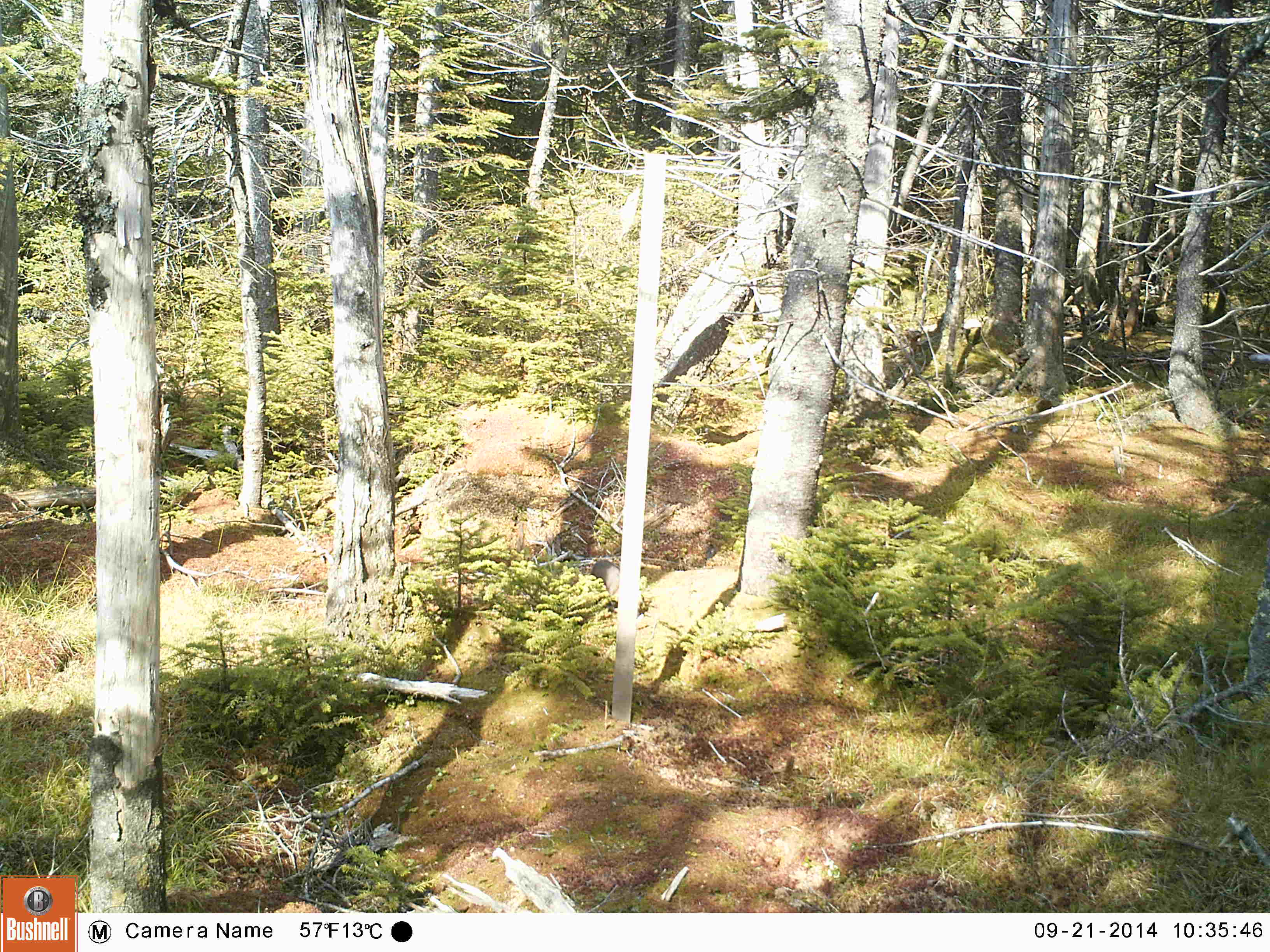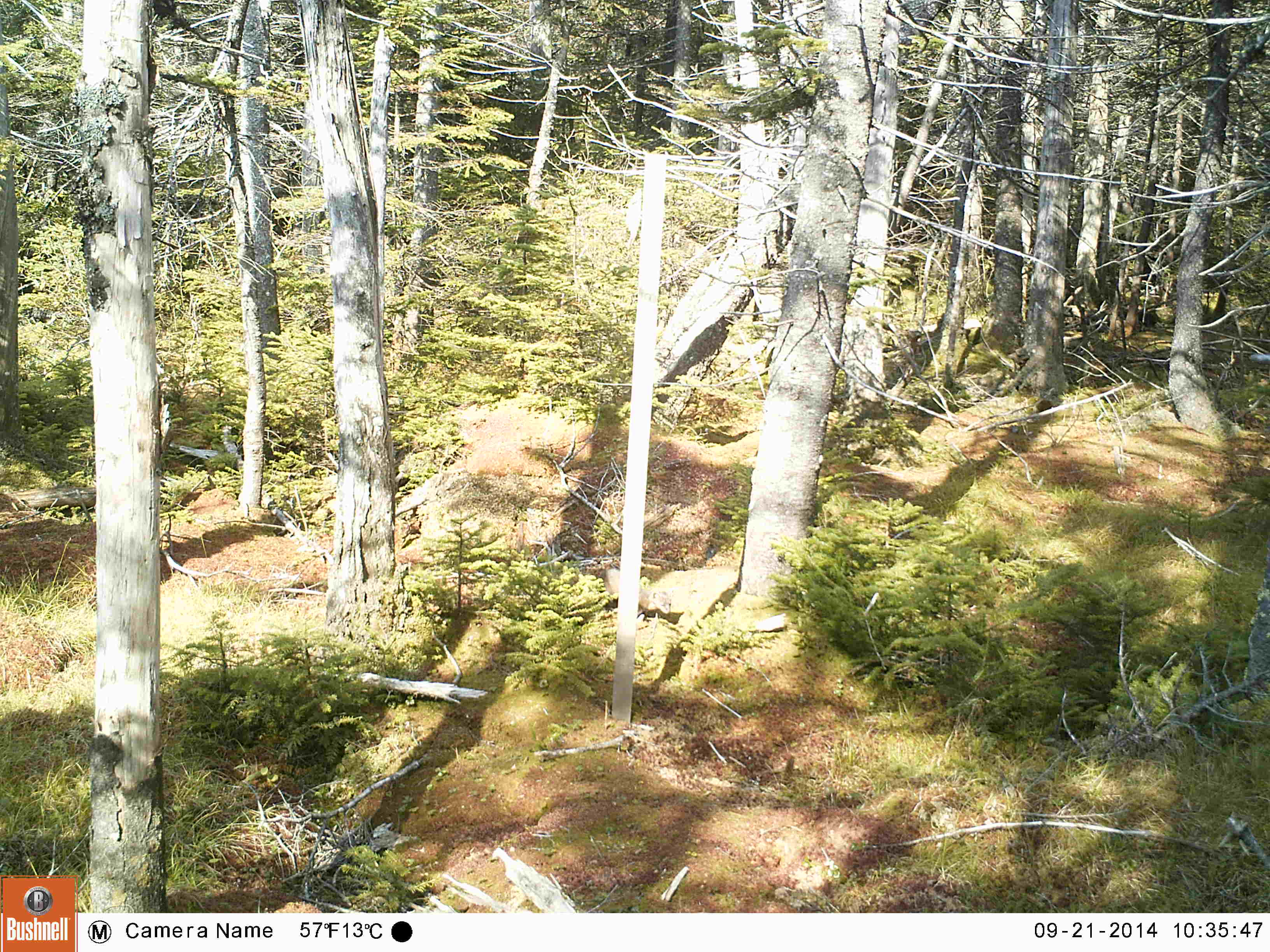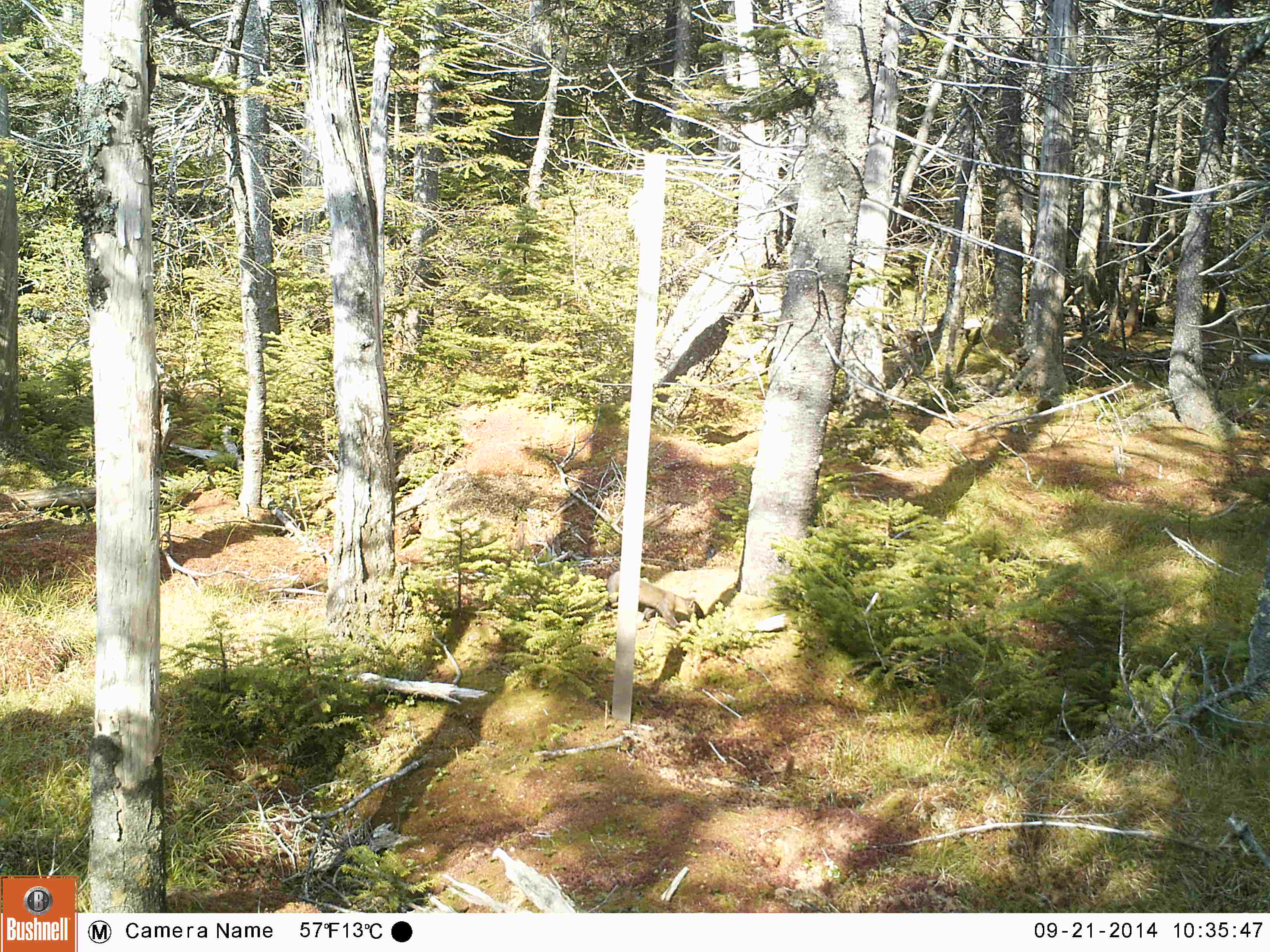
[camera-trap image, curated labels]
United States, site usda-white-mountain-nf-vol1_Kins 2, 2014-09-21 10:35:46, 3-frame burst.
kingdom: Animalia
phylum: Chordata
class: Mammalia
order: Carnivora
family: Mustelidae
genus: Martes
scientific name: Martes americana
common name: american marten